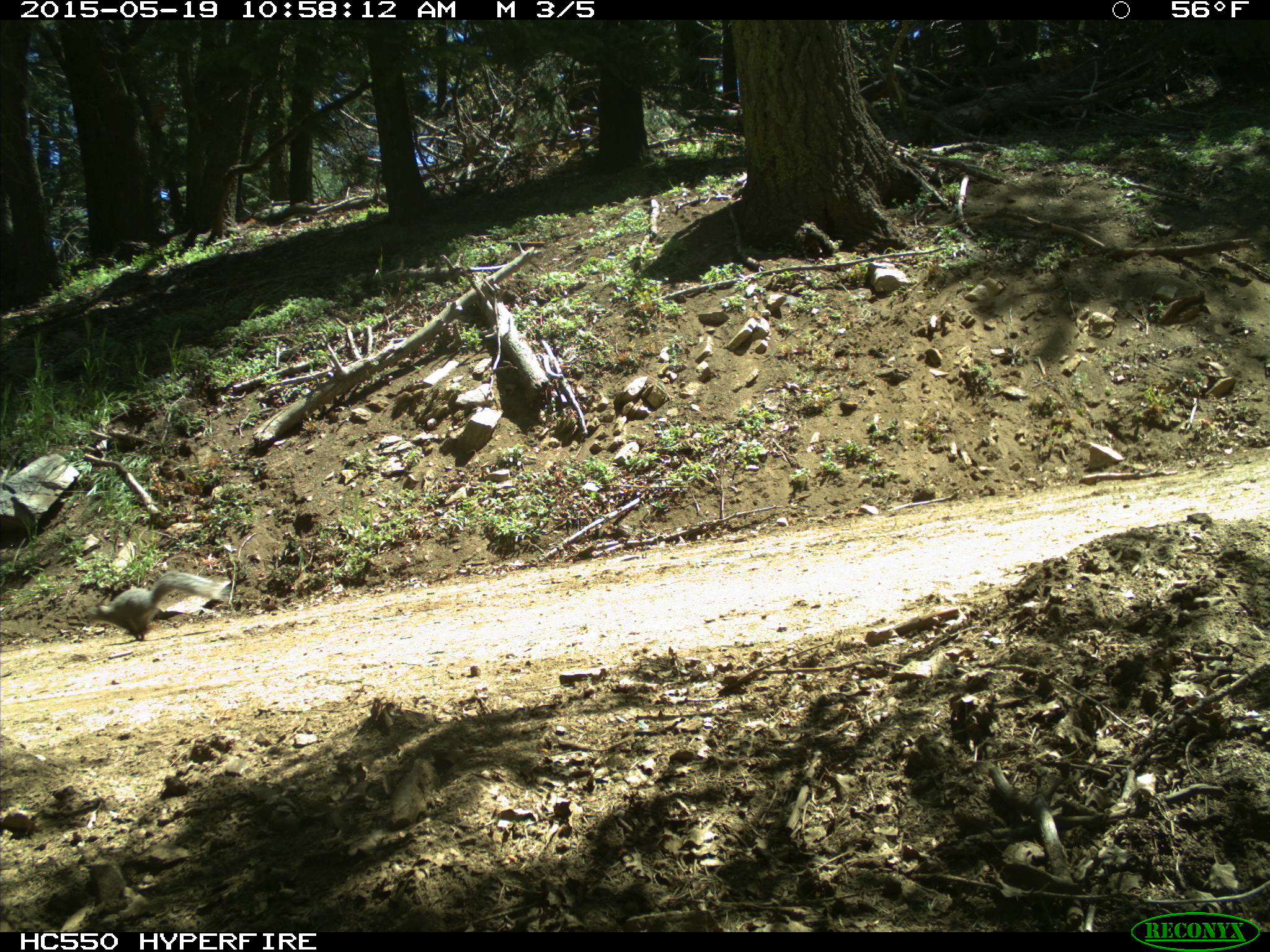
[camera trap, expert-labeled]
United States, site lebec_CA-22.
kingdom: Animalia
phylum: Chordata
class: Mammalia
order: Rodentia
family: Sciuridae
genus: Sciurus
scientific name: Sciurus carolinensis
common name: eastern gray squirrel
Sciurus carolinensis (eastern gray squirrel).